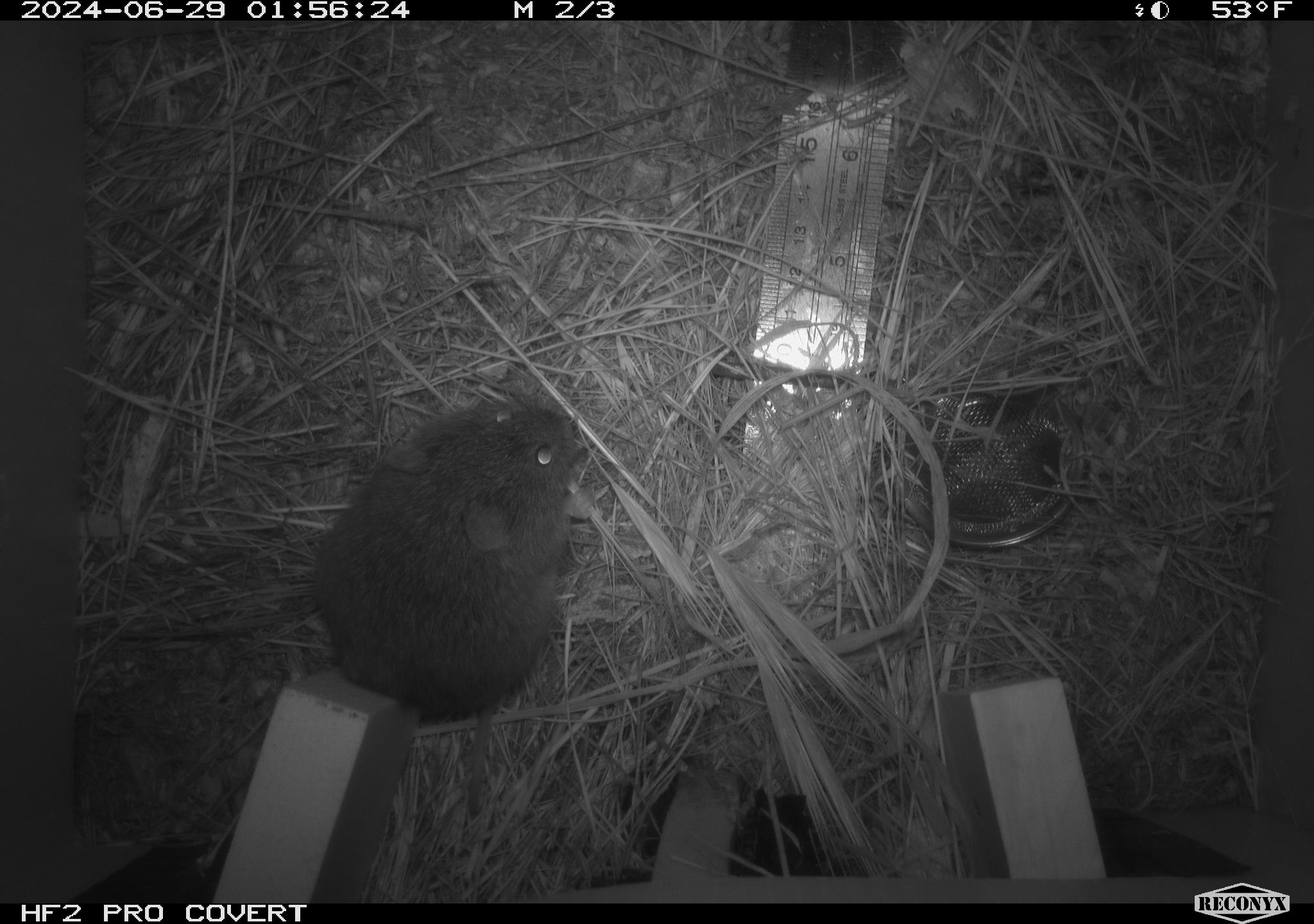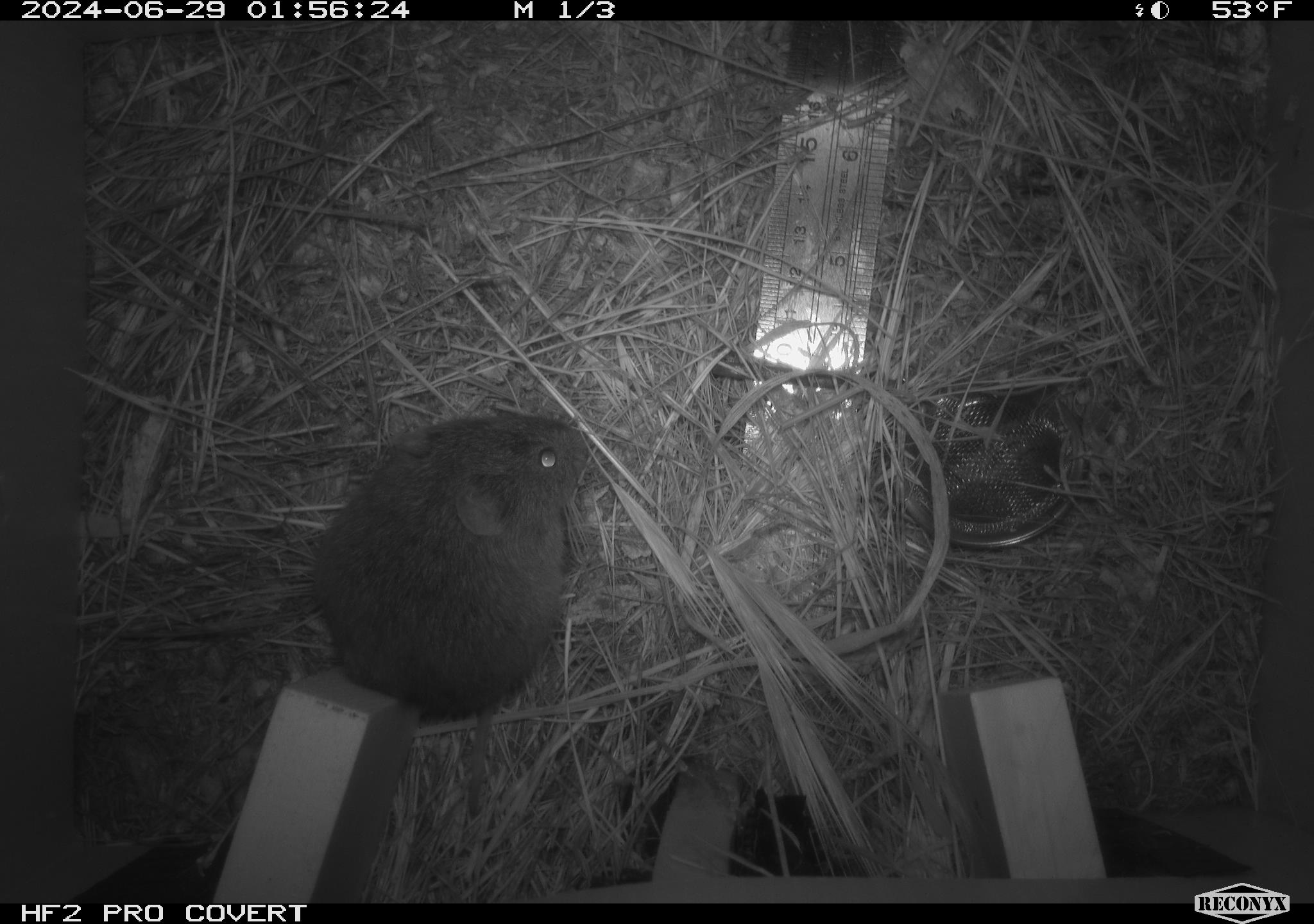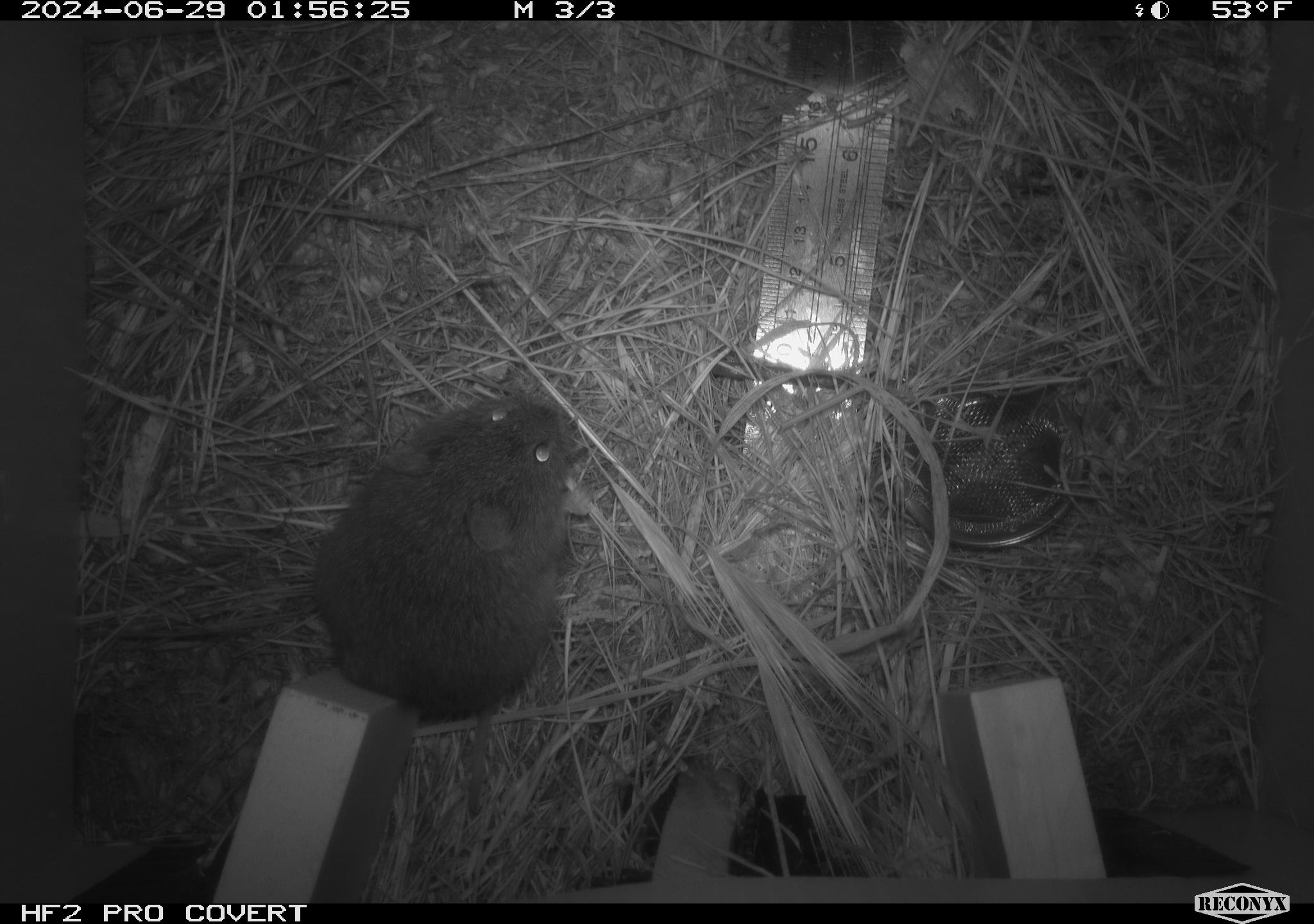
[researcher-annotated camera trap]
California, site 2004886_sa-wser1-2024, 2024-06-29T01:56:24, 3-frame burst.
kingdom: Animalia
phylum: Chordata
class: Mammalia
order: Rodentia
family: Cricetidae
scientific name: Arvicolinae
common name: voles, lemmings, and muskrats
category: arvicolinae subfamily